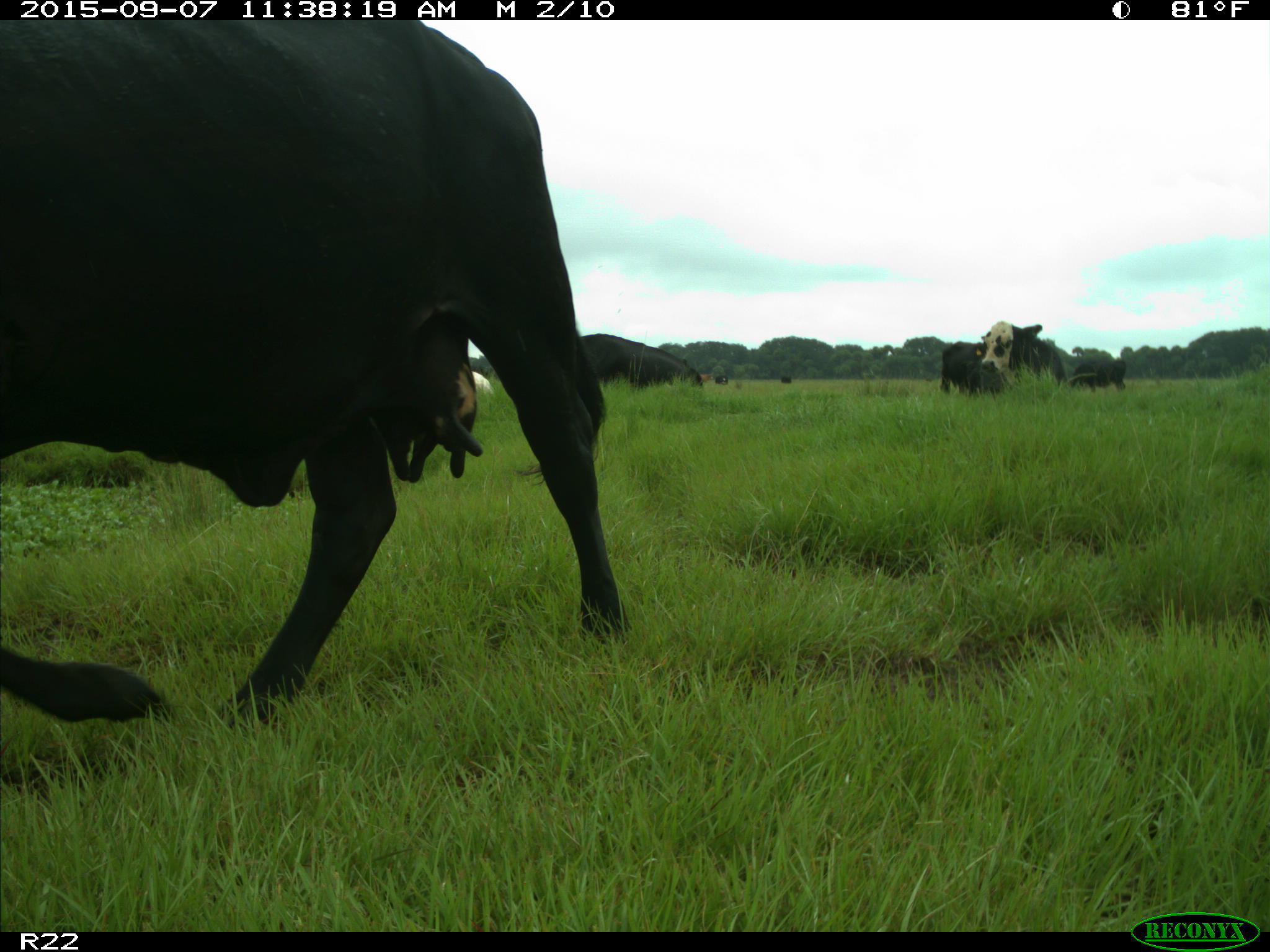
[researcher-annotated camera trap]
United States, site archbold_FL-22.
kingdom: Animalia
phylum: Chordata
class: Mammalia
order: Artiodactyla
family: Bovidae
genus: Bos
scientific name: Bos taurus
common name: domestic cow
Bos taurus (domestic cow).